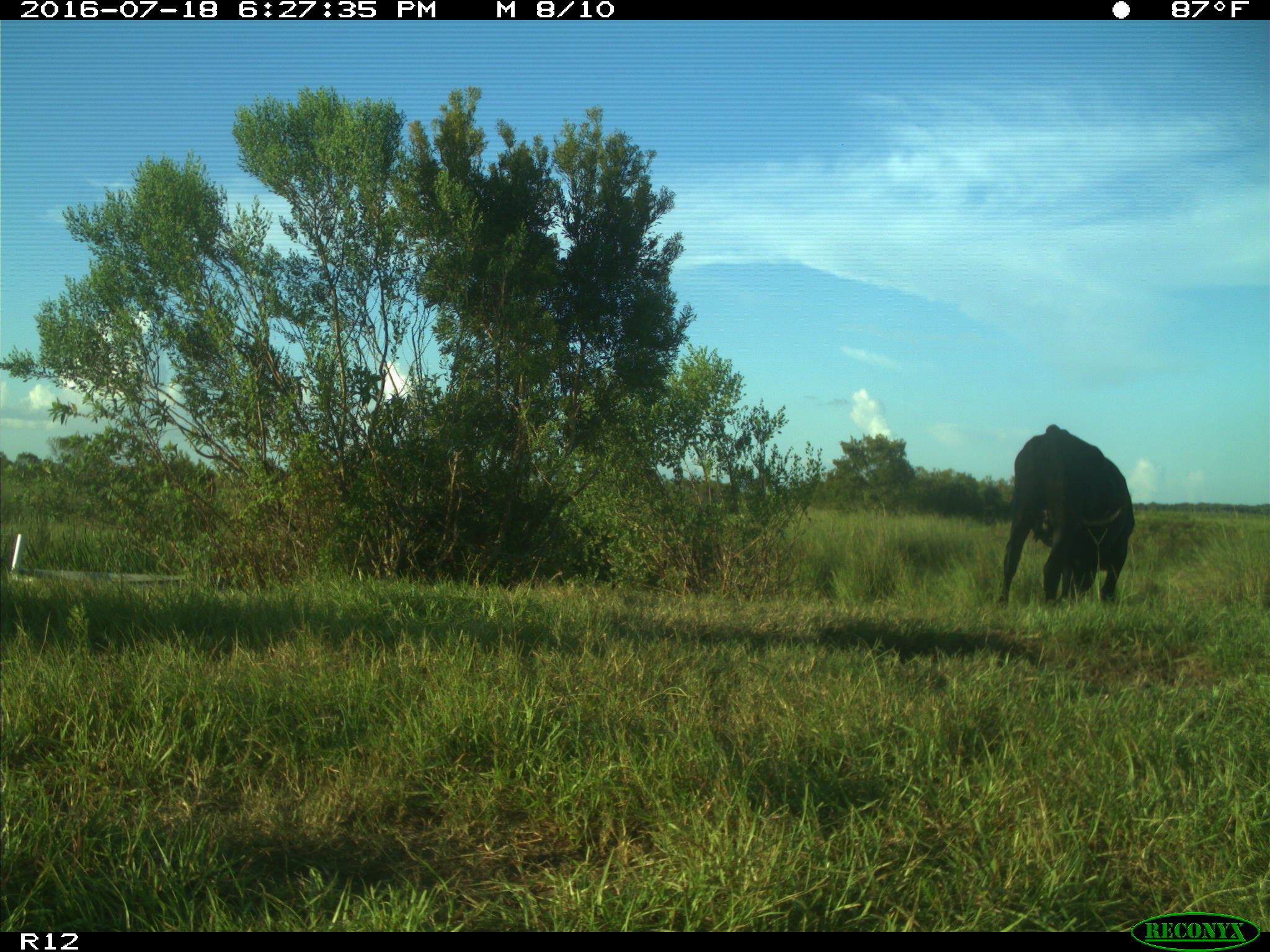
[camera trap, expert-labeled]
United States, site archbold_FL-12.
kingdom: Animalia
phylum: Chordata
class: Mammalia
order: Artiodactyla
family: Bovidae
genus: Bos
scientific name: Bos taurus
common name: domestic cow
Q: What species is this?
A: Bos taurus (domestic cow).